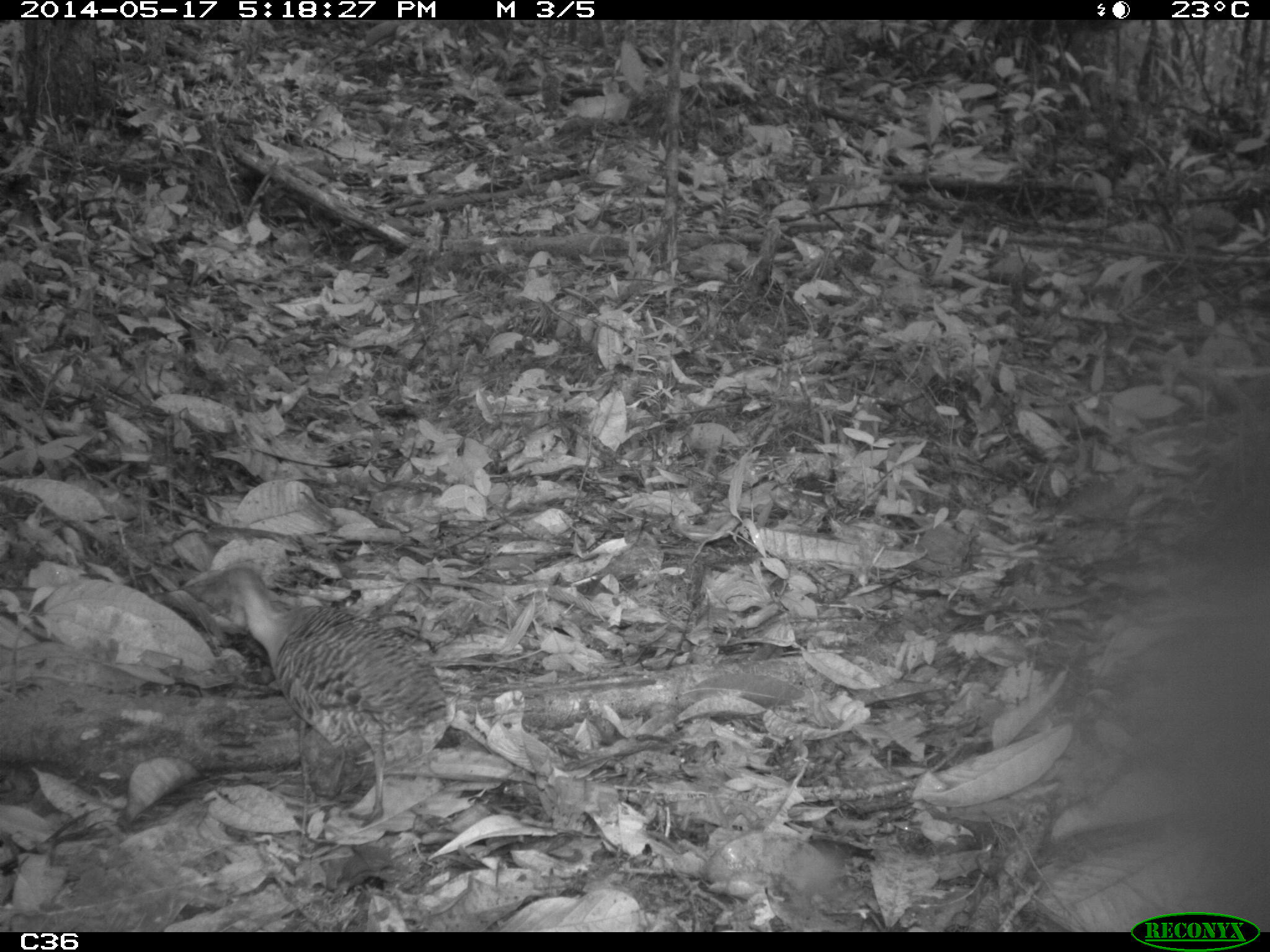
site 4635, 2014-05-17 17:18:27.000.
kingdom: Animalia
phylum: Chordata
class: Aves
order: Tinamiformes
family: Tinamidae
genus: Crypturellus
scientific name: Crypturellus variegatus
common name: variegated tinamou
Crypturellus variegatus (variegated tinamou), count 1, age adult.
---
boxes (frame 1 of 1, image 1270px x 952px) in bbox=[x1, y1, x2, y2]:
crypturellus variegatus: bbox=[188, 561, 453, 827]